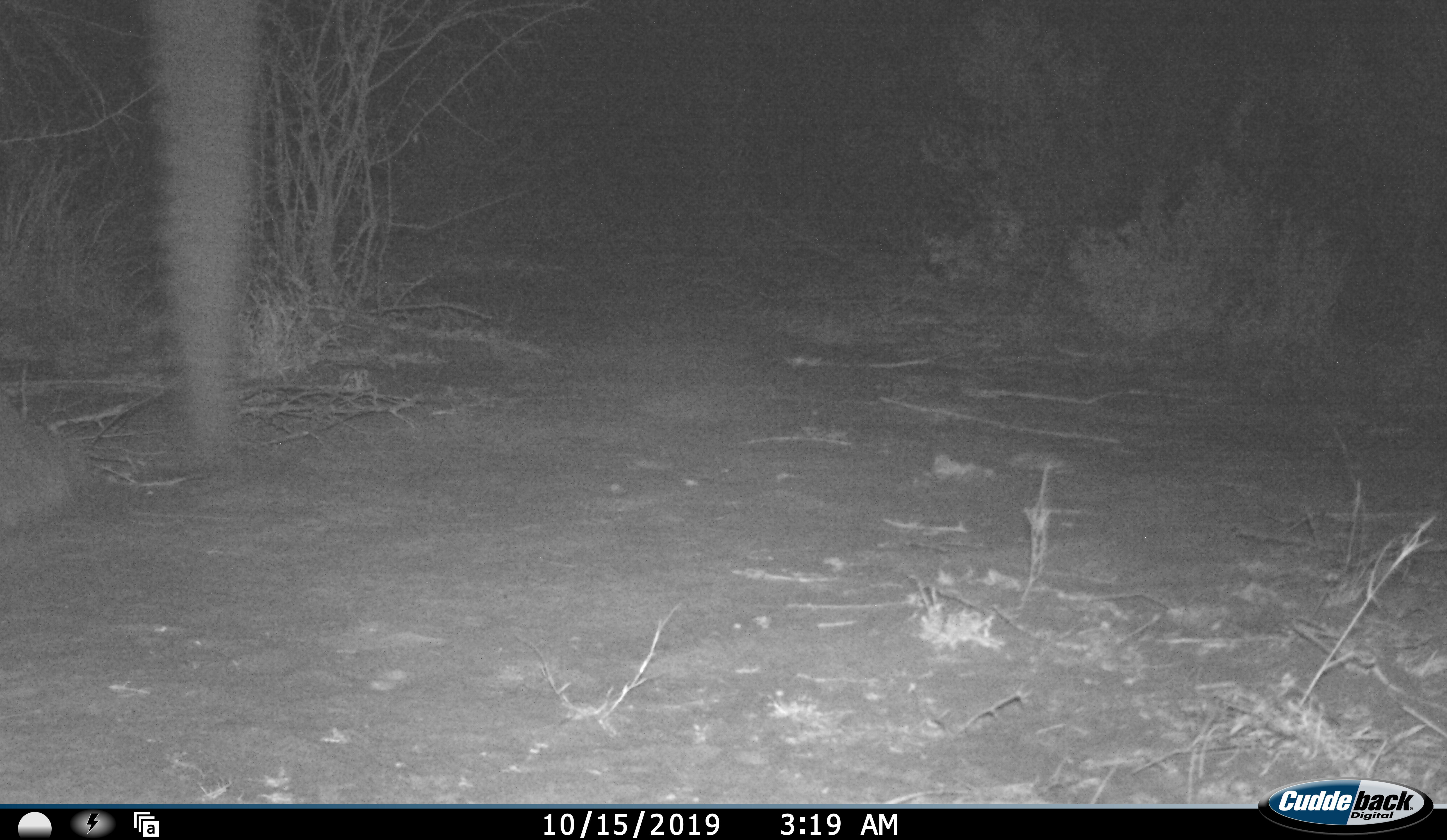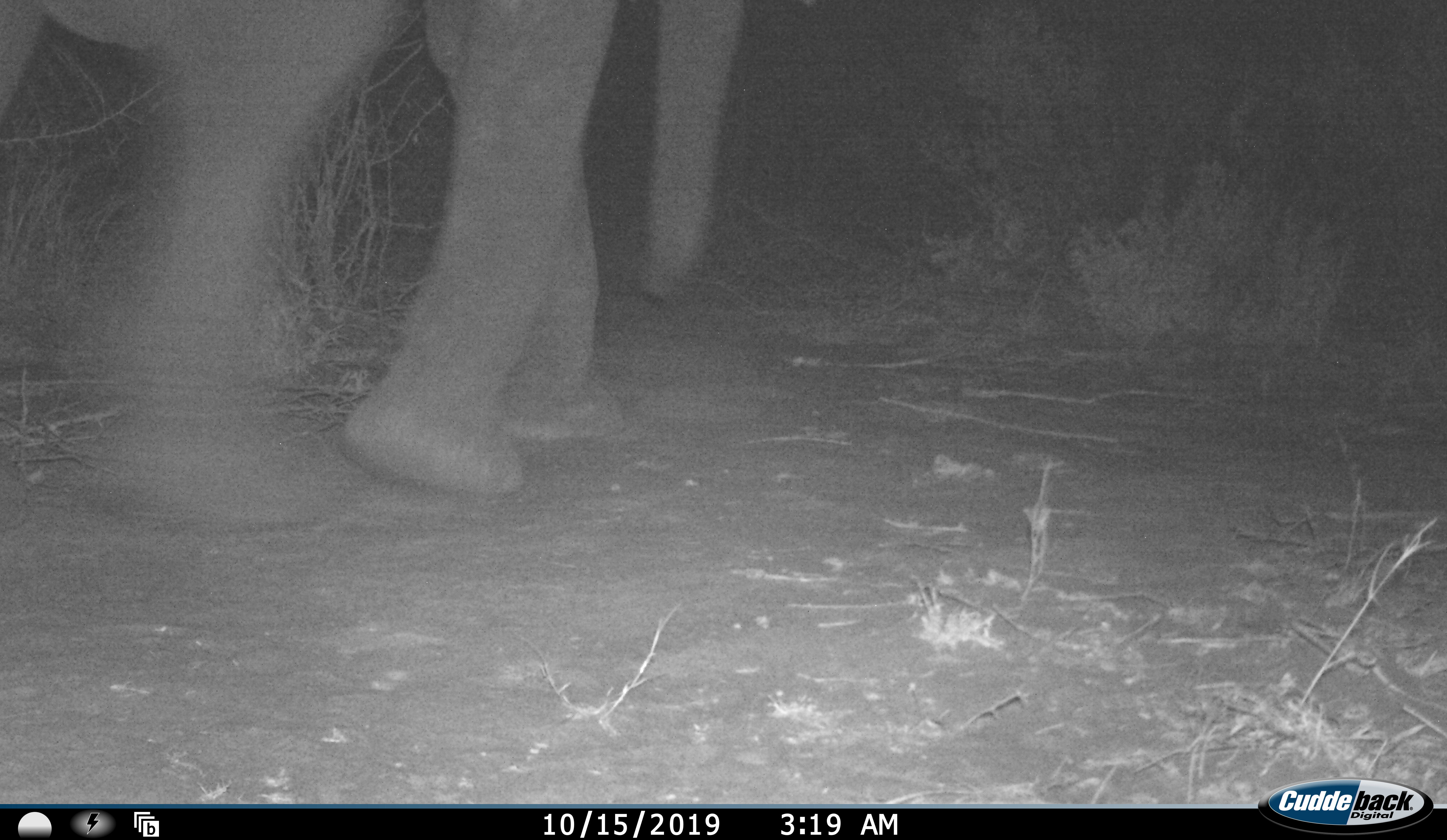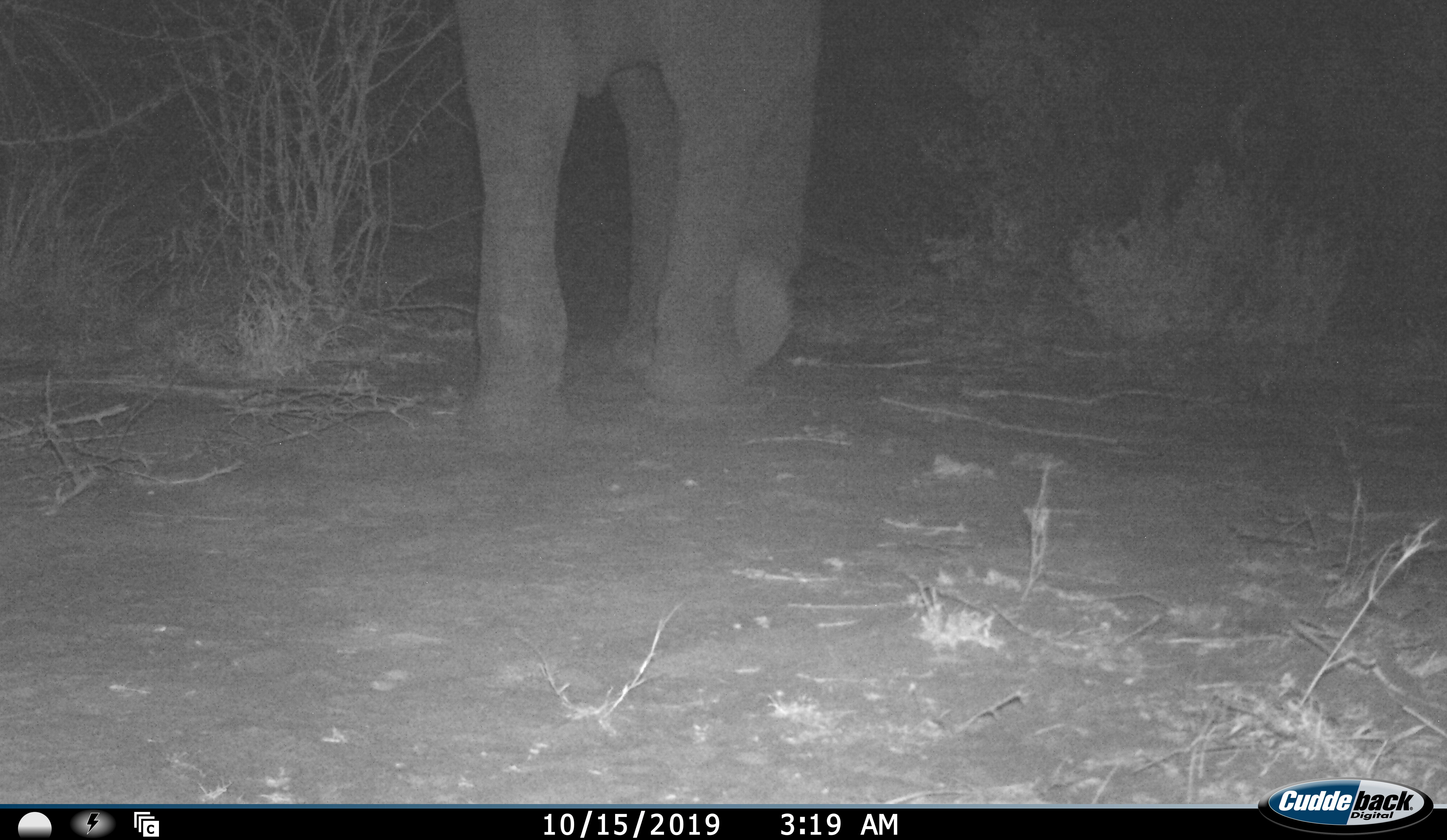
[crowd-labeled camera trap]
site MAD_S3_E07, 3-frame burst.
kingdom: Animalia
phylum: Chordata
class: Mammalia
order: Proboscidea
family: Elephantidae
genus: Loxodonta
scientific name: Loxodonta africana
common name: african bush elephant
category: elephant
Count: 1.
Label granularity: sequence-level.